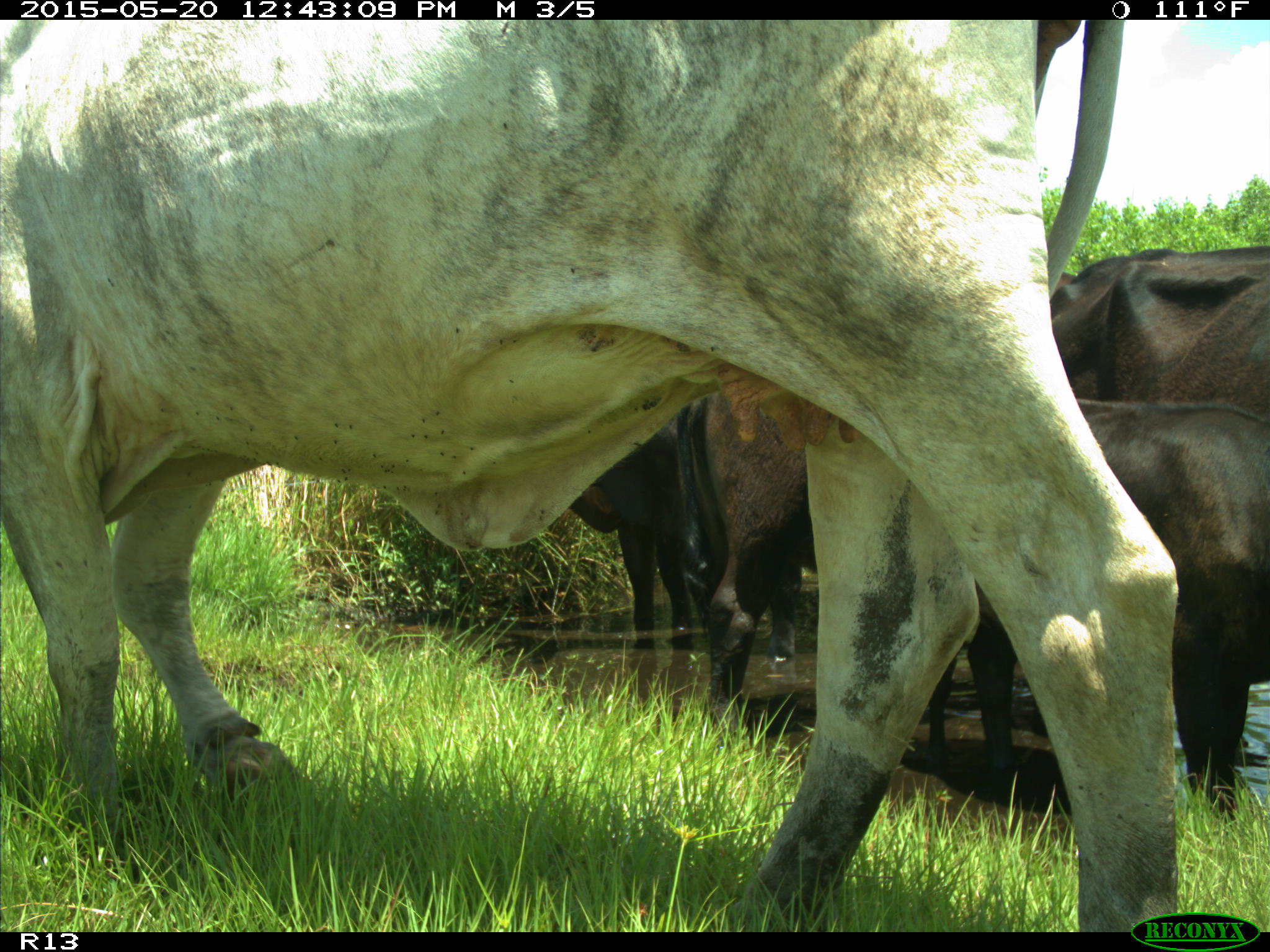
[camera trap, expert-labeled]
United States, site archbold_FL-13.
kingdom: Animalia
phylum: Chordata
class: Mammalia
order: Artiodactyla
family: Bovidae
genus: Bos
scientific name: Bos taurus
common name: domestic cow